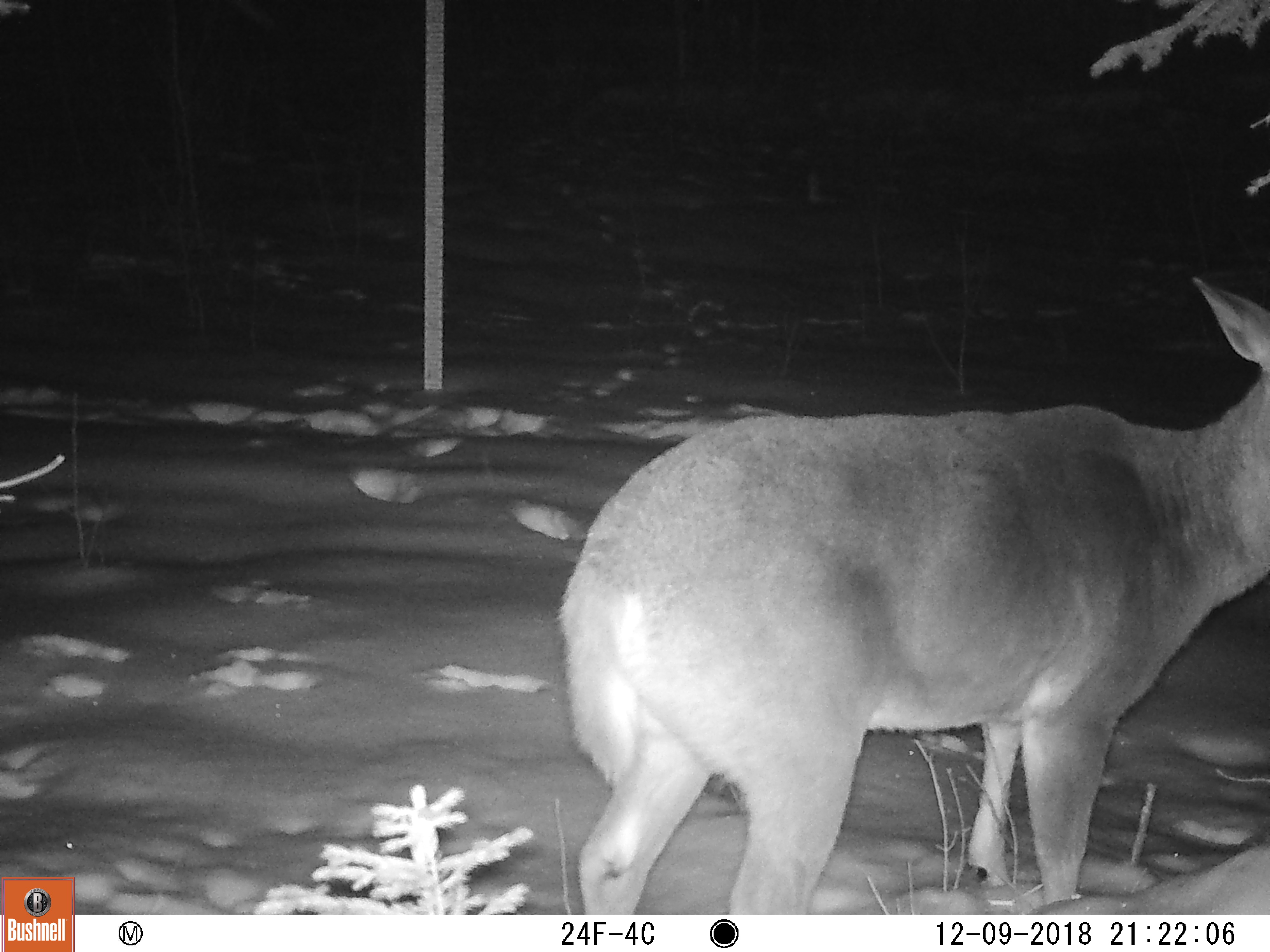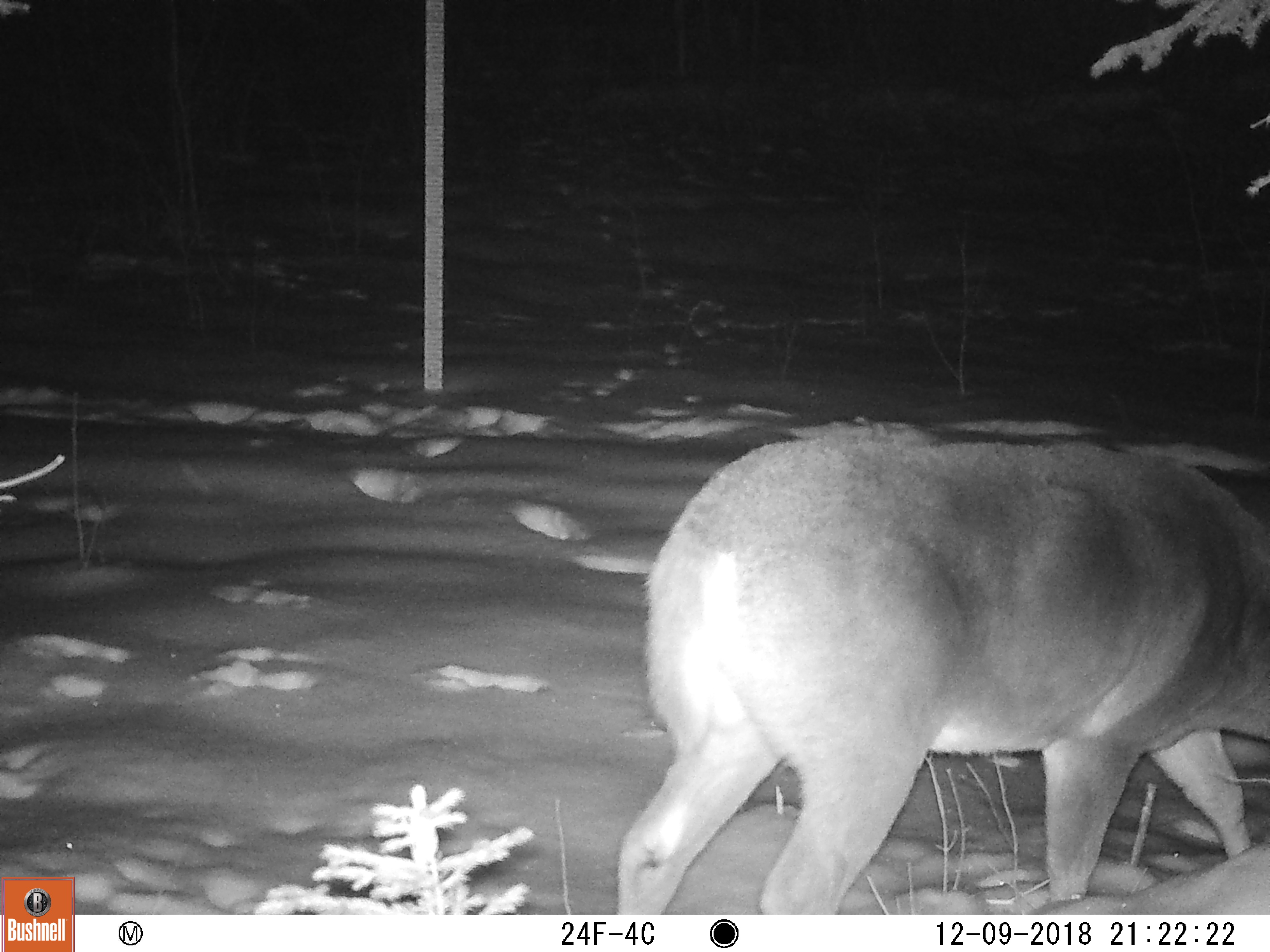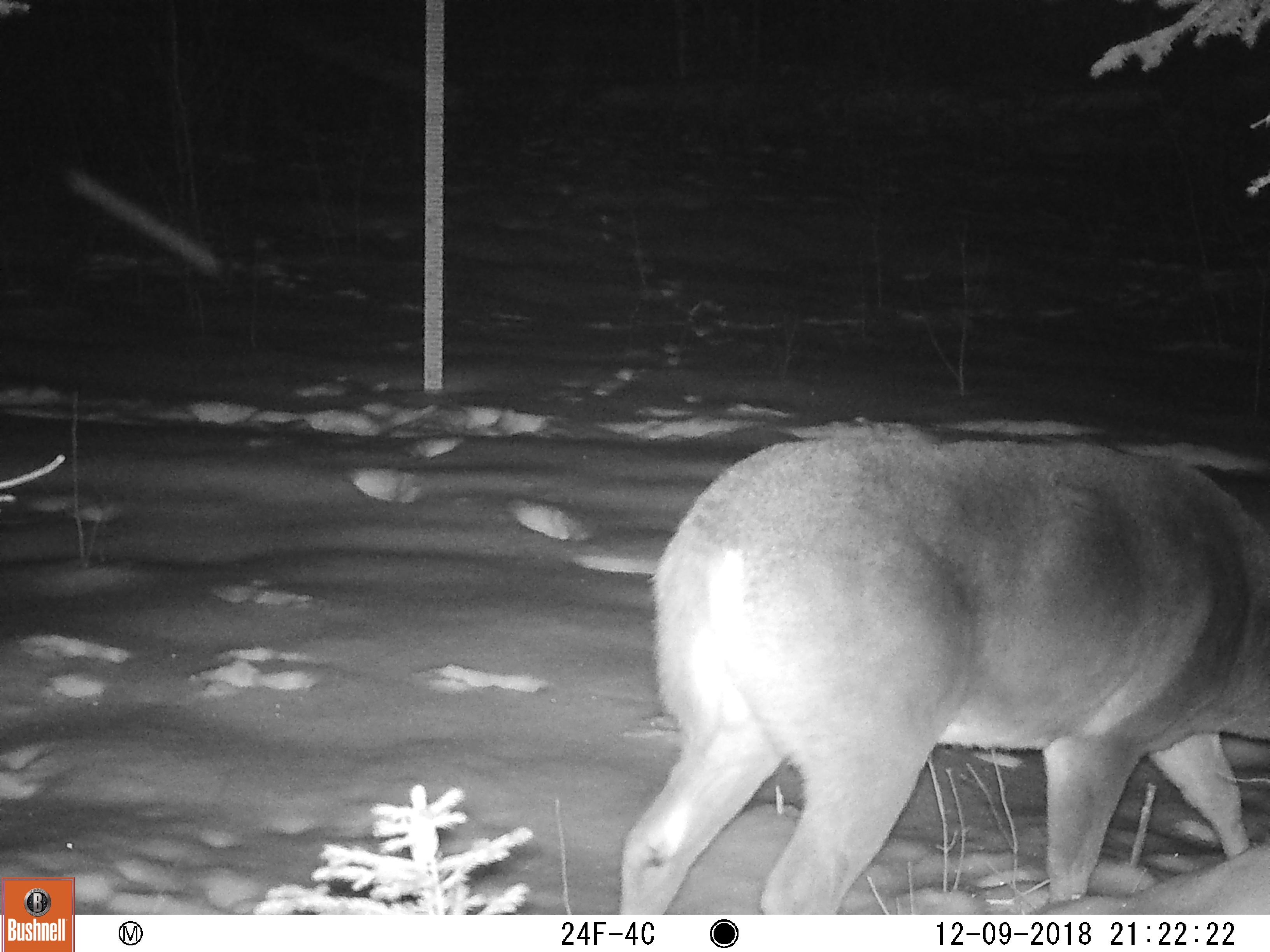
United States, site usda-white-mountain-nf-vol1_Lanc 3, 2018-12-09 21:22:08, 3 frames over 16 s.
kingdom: Animalia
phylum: Chordata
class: Mammalia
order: Artiodactyla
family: Cervidae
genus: Odocoileus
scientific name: Odocoileus virginianus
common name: white-tailed deer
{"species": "white-tailed deer (Odocoileus virginianus)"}